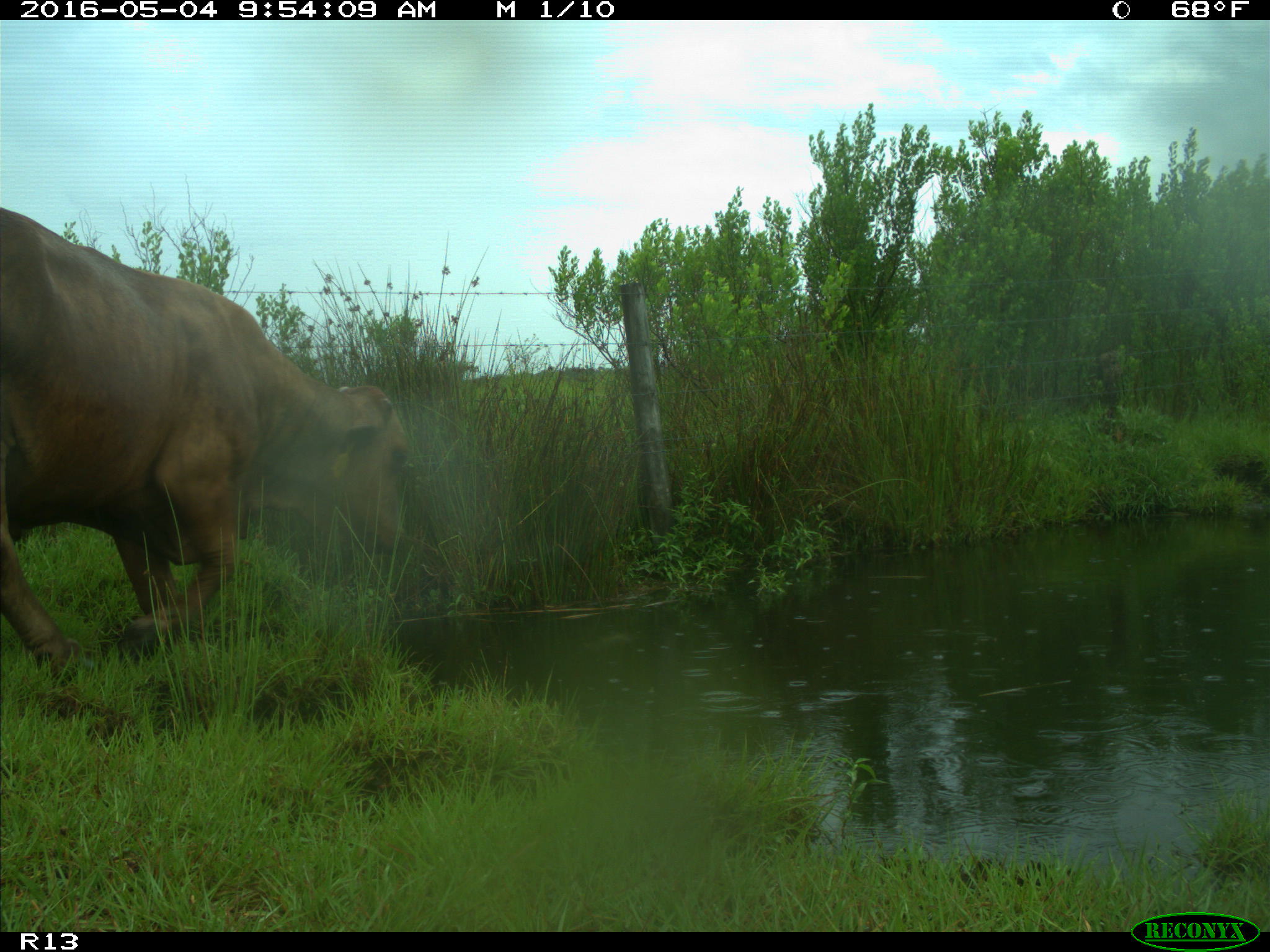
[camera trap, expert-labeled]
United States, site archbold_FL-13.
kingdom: Animalia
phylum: Chordata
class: Mammalia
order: Artiodactyla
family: Bovidae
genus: Bos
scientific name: Bos taurus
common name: domestic cow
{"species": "Bos taurus (domestic cow)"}